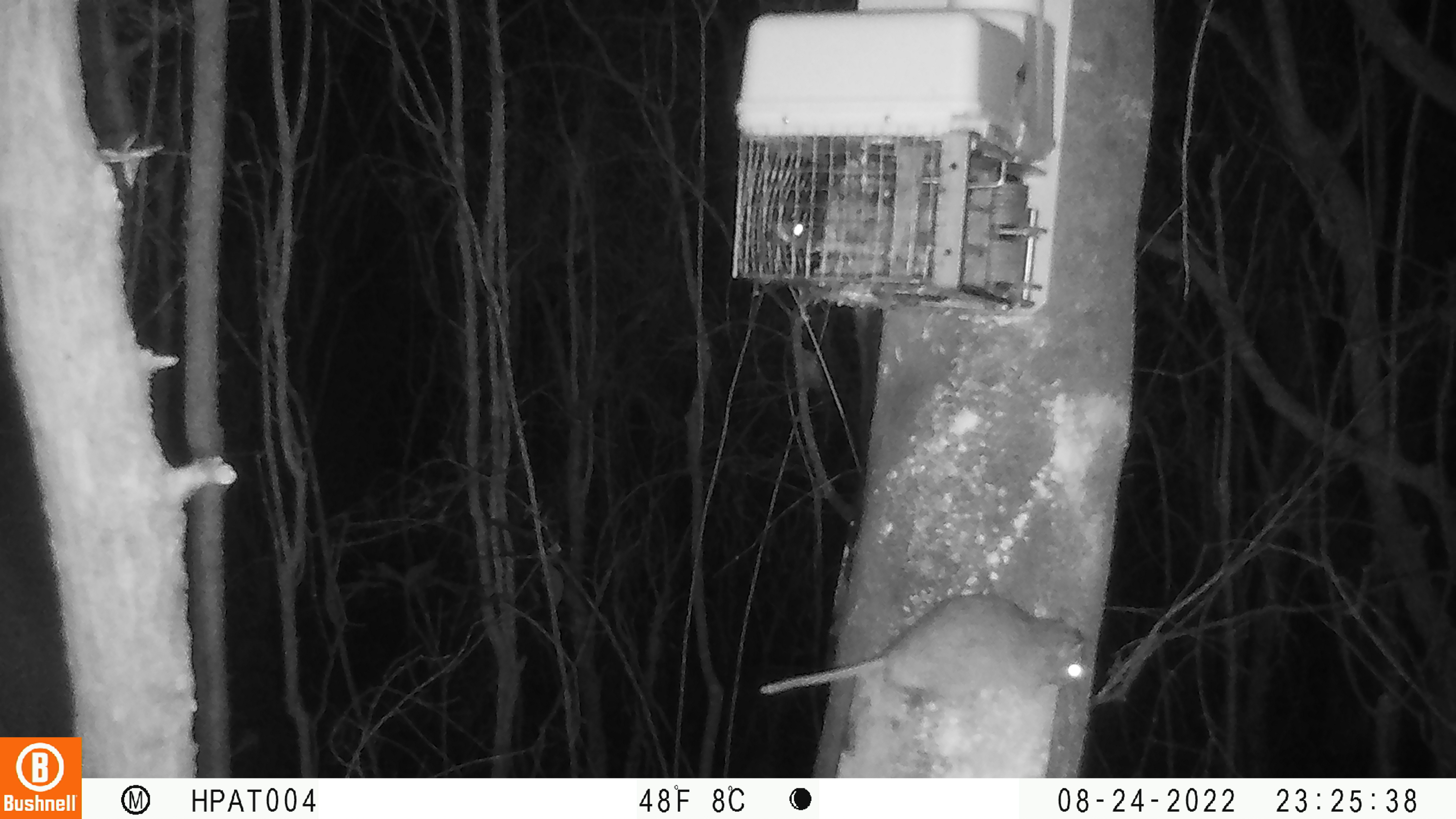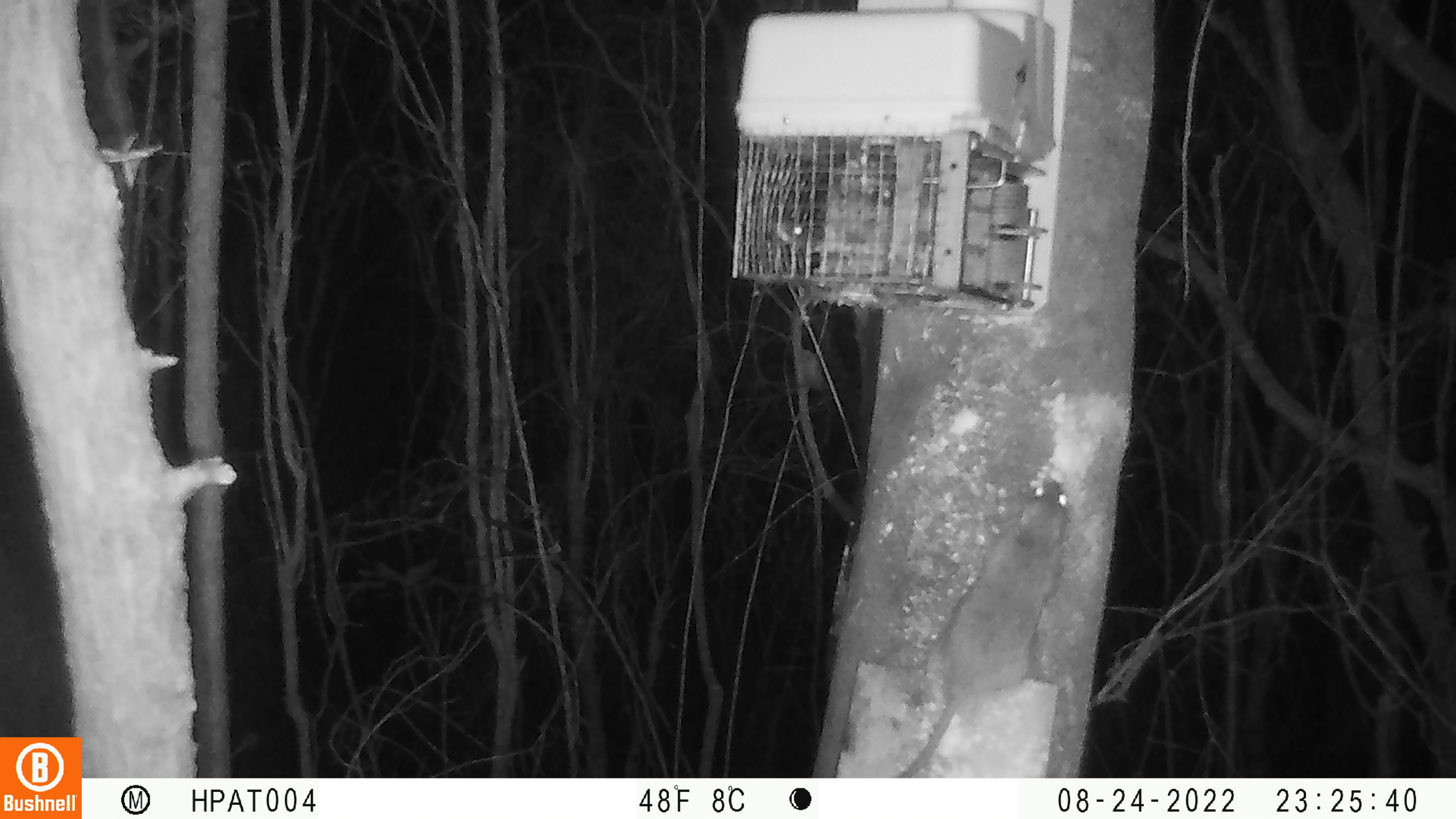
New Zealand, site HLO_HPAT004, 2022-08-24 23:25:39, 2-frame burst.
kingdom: Animalia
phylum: Chordata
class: Mammalia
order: Rodentia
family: Muridae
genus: Rattus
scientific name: Rattus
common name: rat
Rat (Rattus).